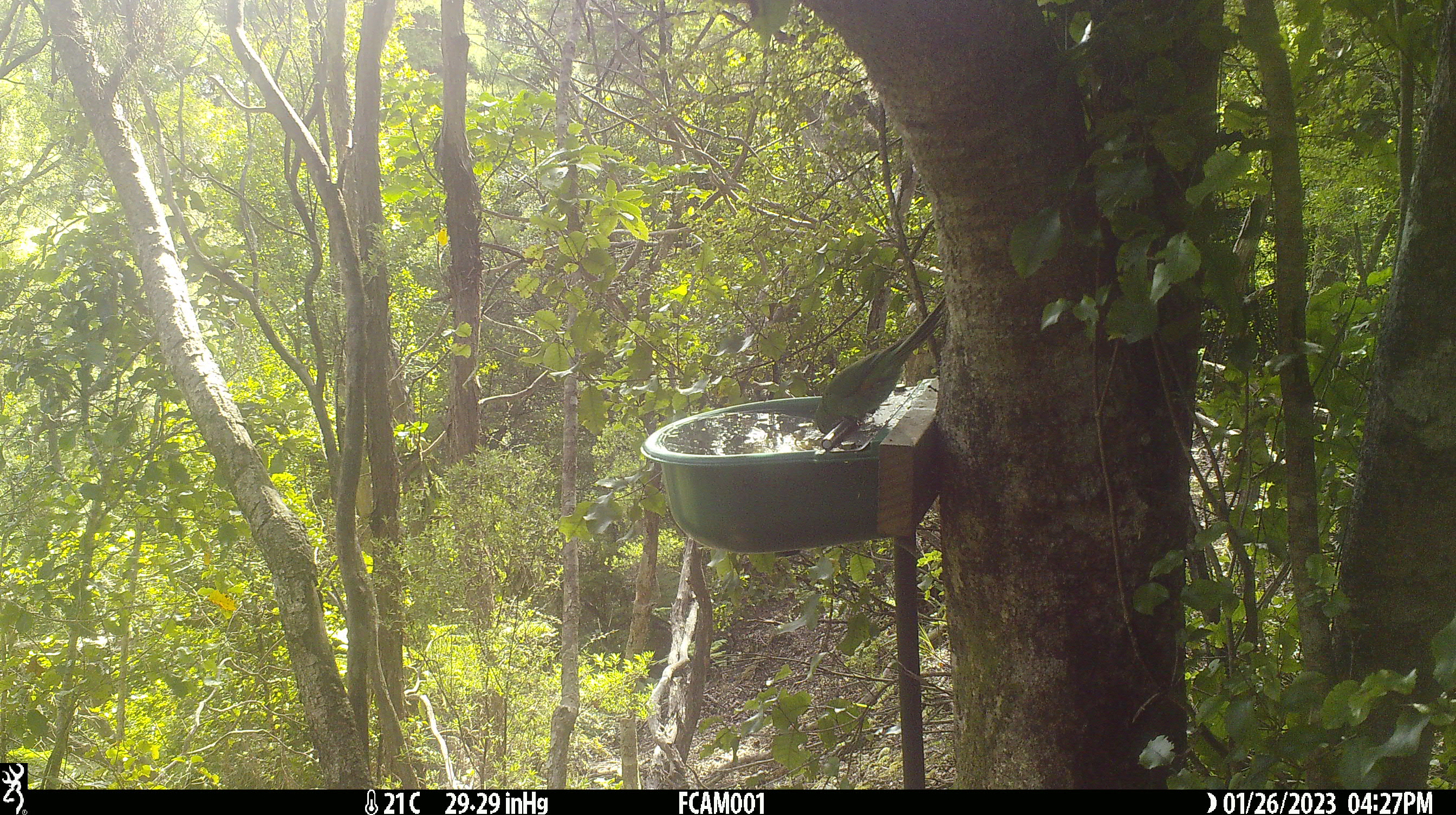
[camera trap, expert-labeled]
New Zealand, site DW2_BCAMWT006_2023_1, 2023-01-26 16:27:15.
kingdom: Animalia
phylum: Chordata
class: Aves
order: Psittaciformes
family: Psittaculidae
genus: Cyanoramphus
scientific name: Cyanoramphus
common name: parakeet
Parakeet (Cyanoramphus).